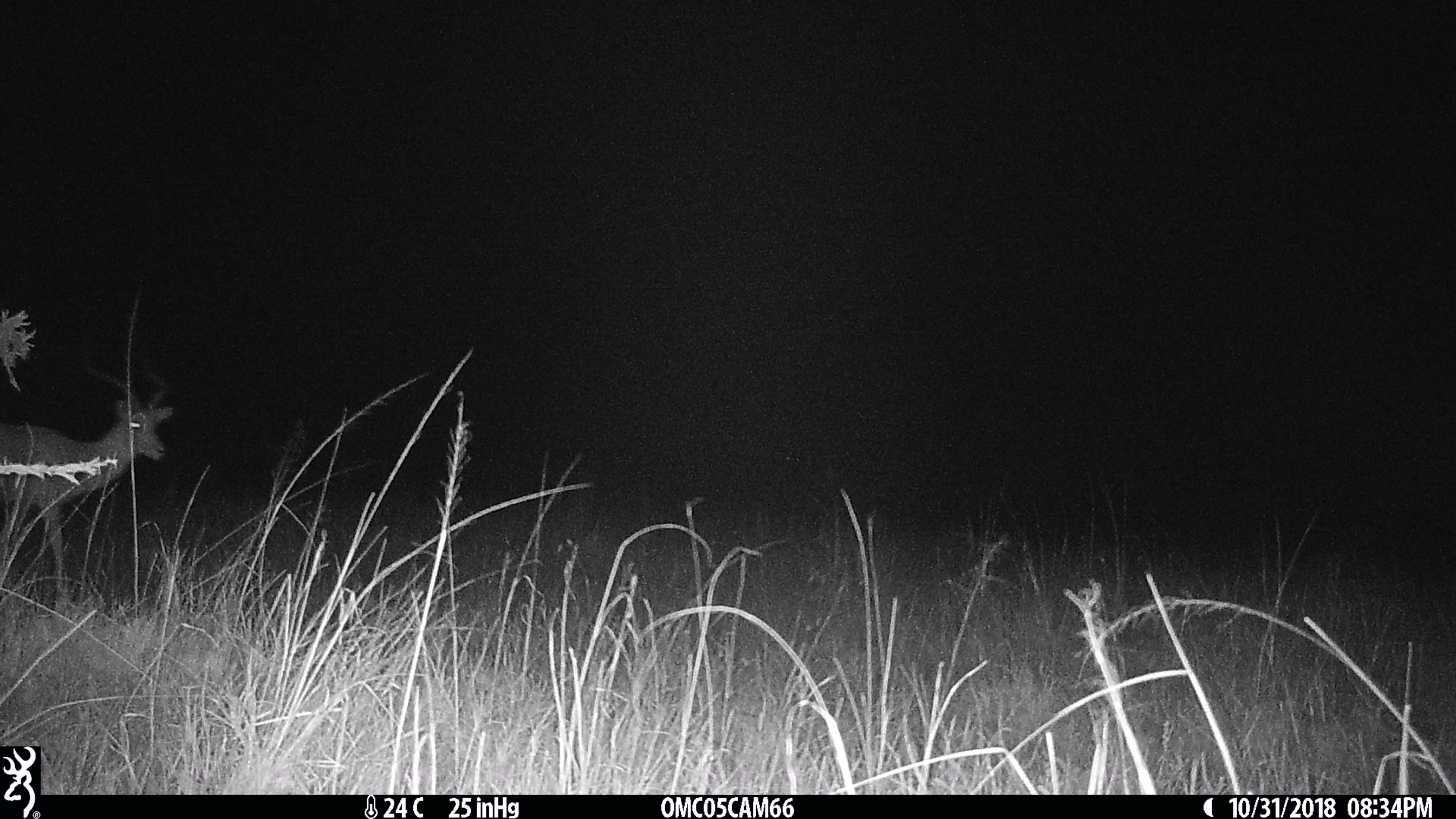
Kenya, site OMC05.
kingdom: Animalia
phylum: Chordata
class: Mammalia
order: Artiodactyla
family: Bovidae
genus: Aepyceros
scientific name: Aepyceros melampus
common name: impala